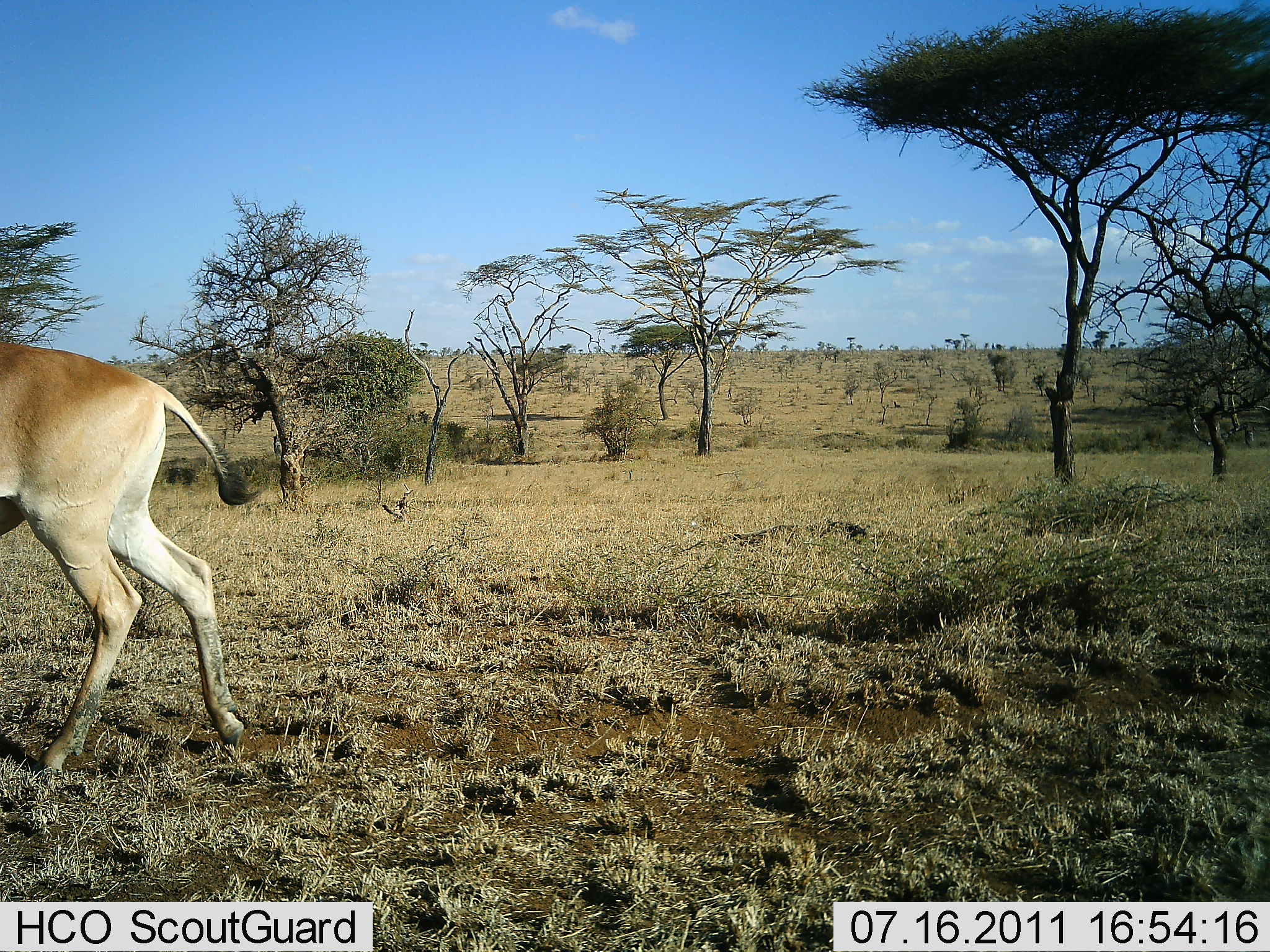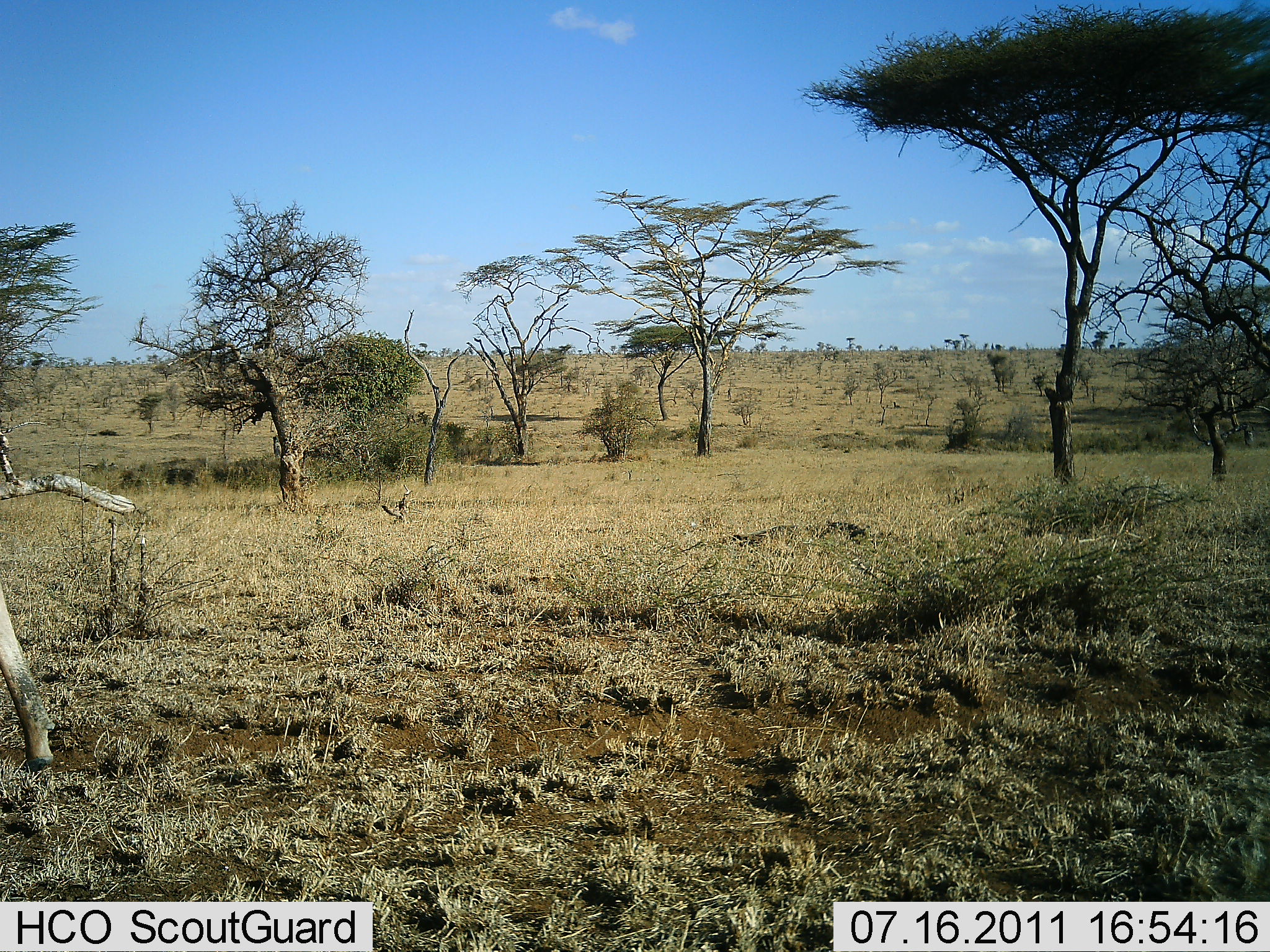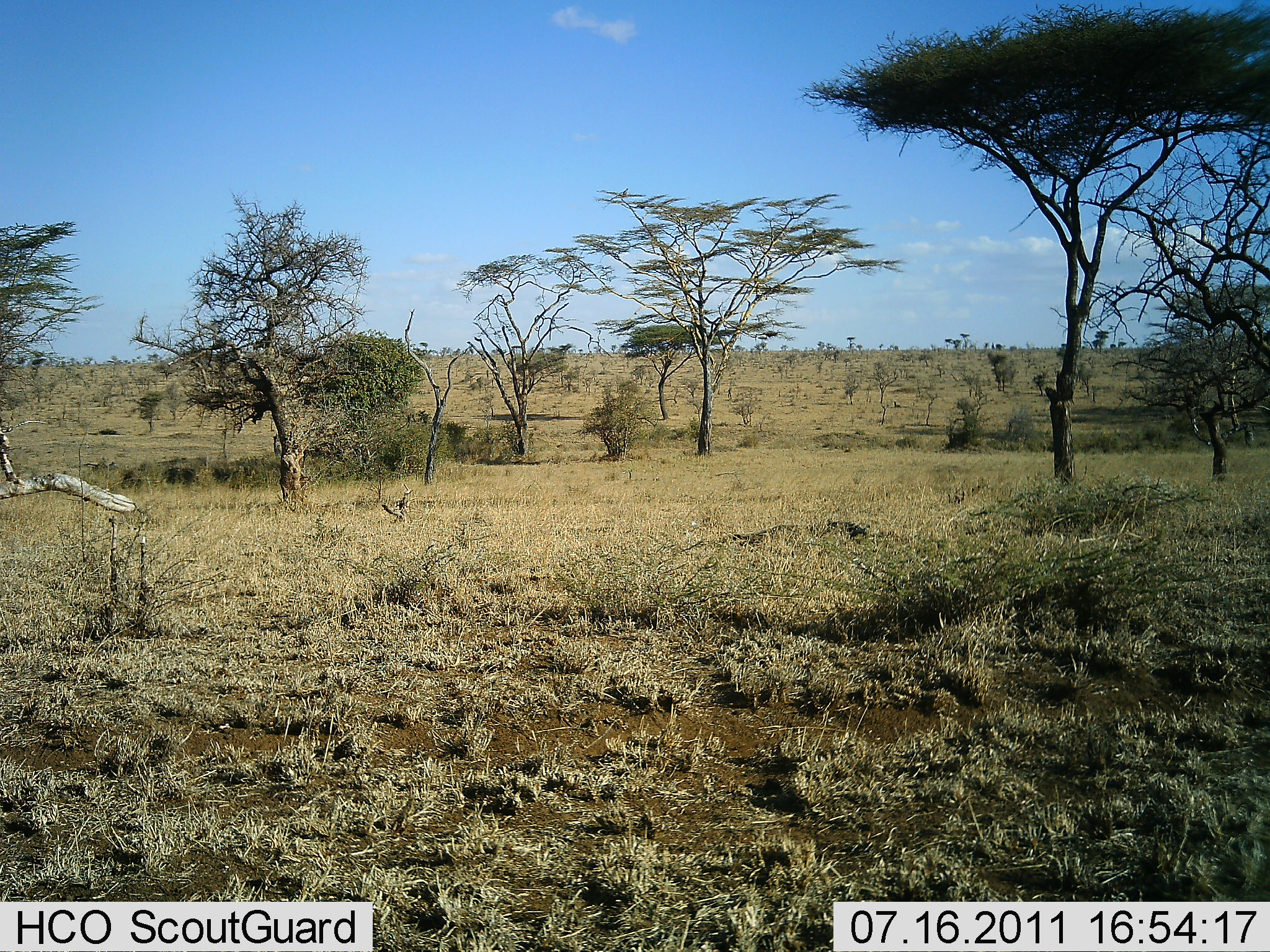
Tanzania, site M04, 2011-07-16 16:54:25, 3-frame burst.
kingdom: Animalia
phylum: Chordata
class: Mammalia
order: Artiodactyla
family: Bovidae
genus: Alcelaphus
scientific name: Alcelaphus buselaphus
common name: hartebeest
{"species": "hartebeest (Alcelaphus buselaphus)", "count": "1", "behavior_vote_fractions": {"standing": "0%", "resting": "0%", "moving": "100%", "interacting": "0%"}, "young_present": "0%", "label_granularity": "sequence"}